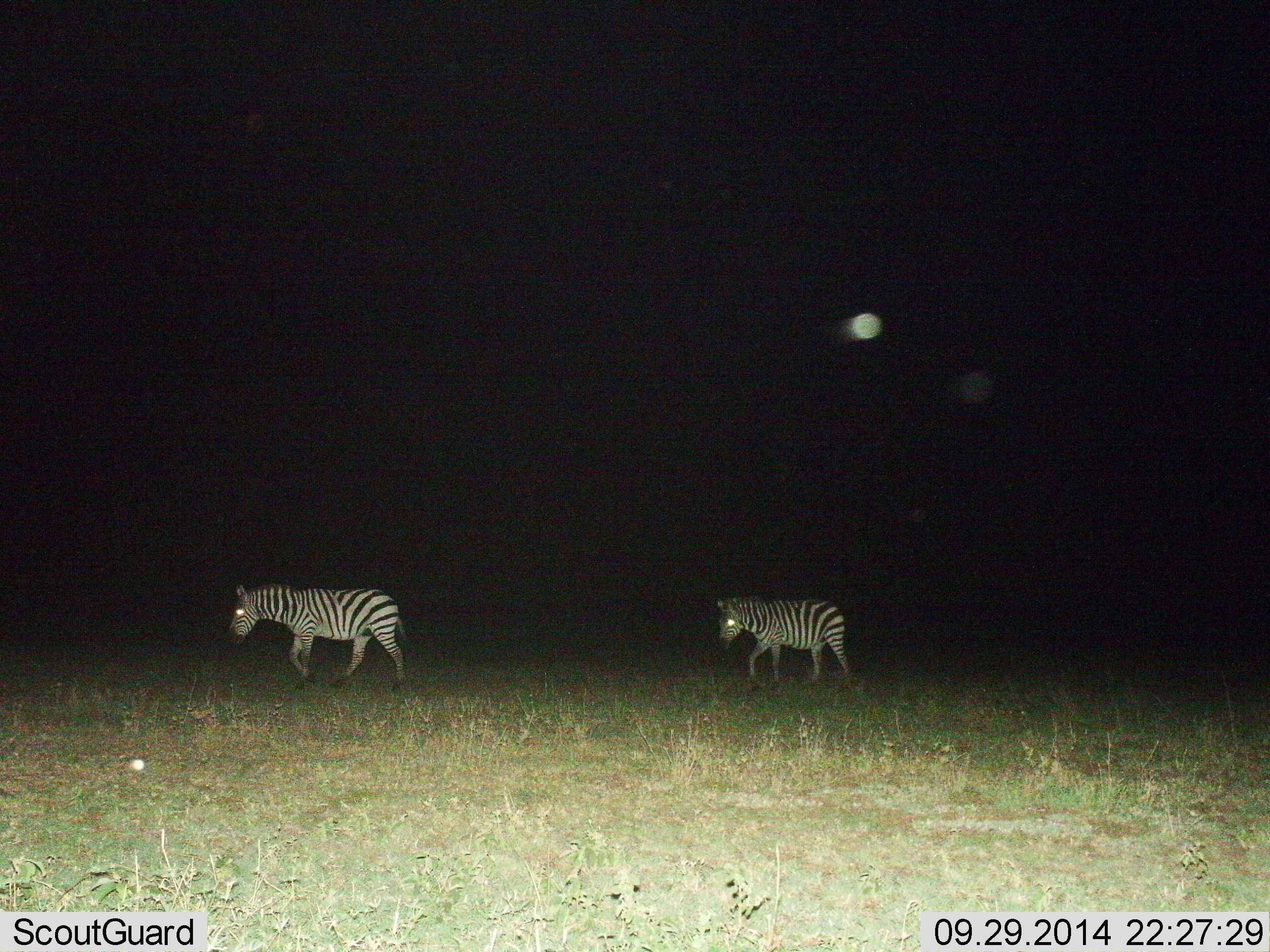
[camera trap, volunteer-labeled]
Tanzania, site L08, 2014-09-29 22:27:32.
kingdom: Animalia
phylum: Chordata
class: Mammalia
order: Perissodactyla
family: Equidae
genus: Equus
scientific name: Equus quagga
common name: plains zebra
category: zebra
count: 2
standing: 10%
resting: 0%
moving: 90%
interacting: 0%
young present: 0%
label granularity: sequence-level